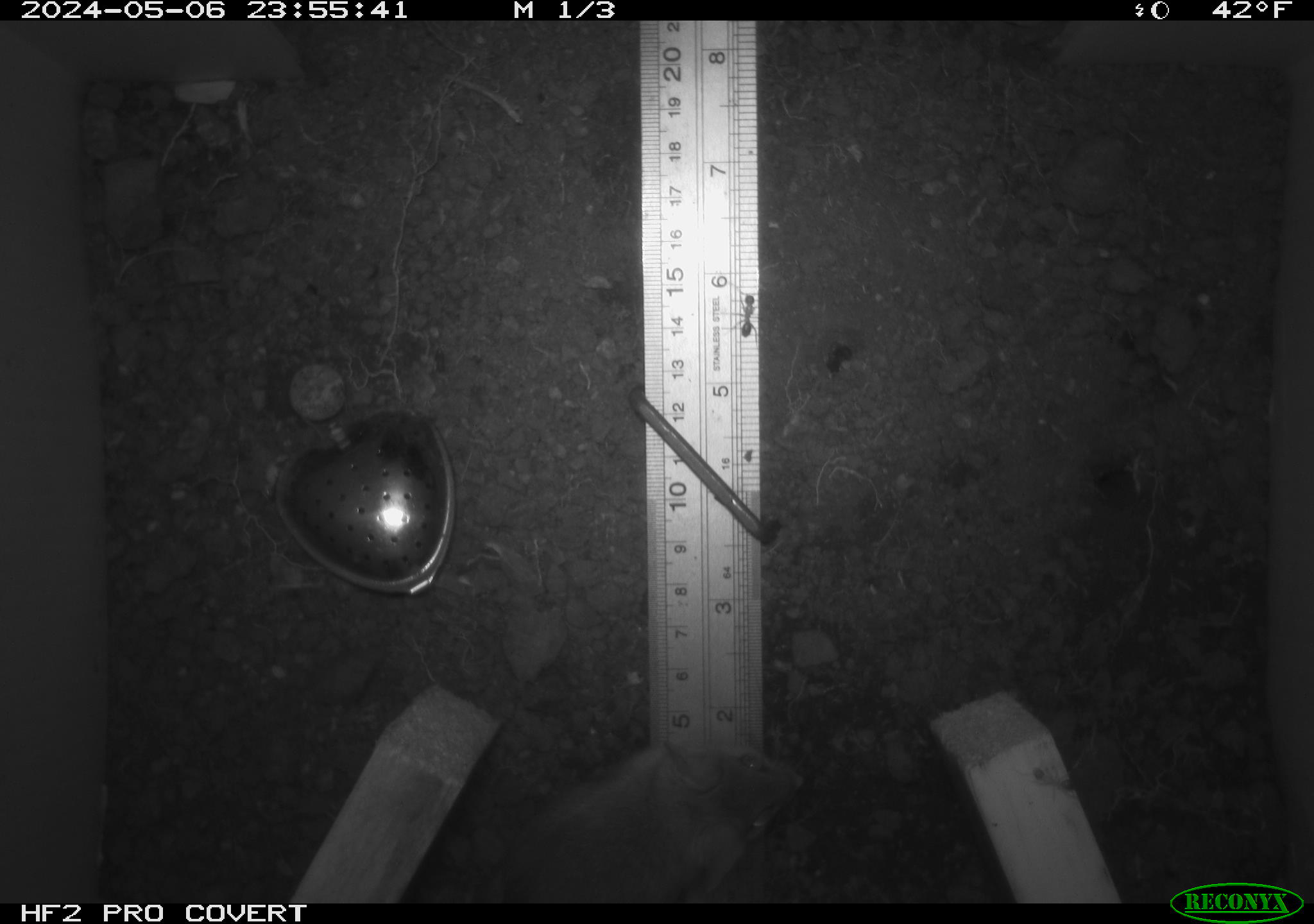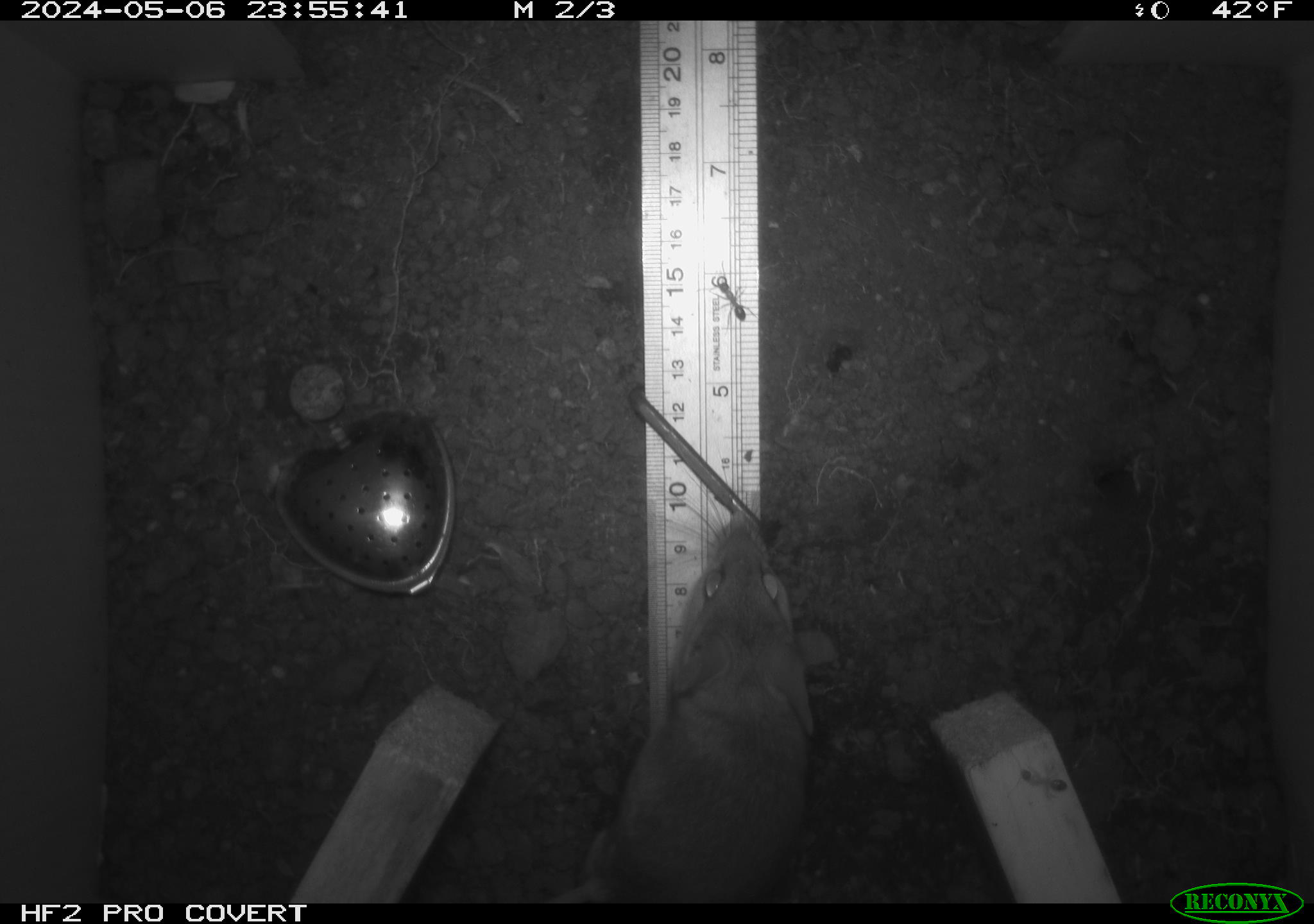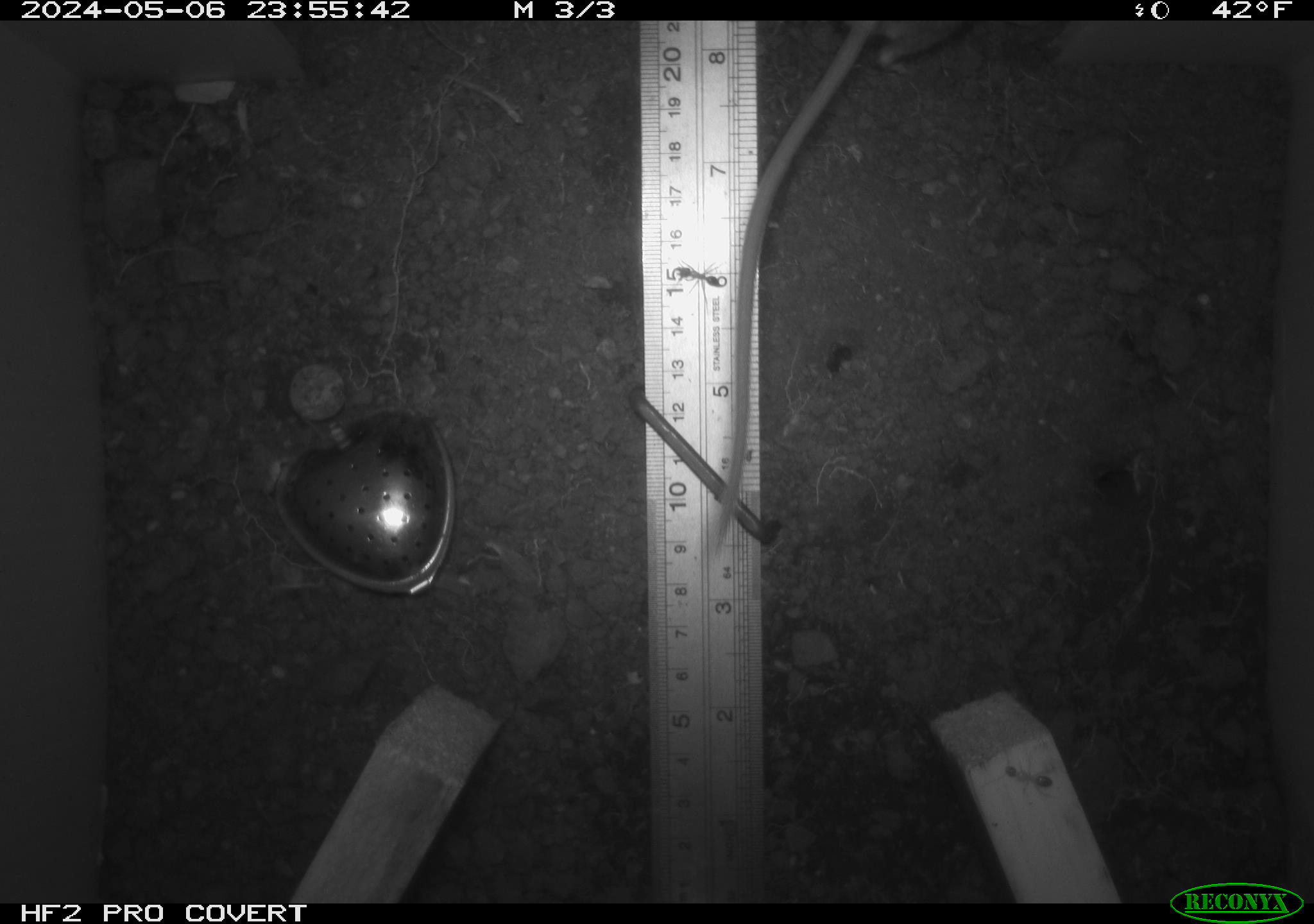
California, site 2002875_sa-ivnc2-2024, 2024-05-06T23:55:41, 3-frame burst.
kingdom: Animalia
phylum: Chordata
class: Mammalia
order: Rodentia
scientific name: Rodentia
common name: rodent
Rodent (Rodentia).